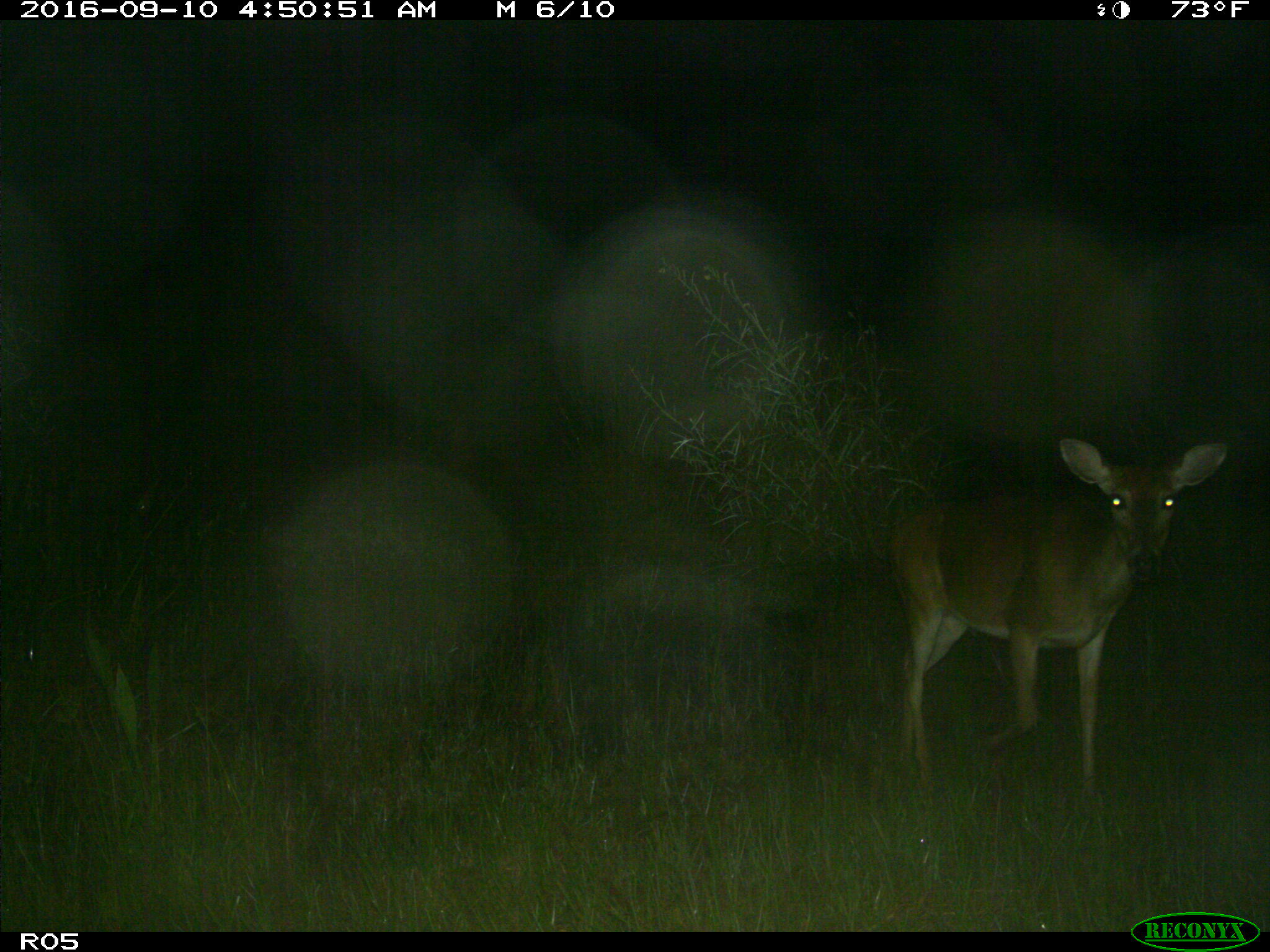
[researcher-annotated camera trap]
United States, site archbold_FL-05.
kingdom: Animalia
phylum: Chordata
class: Mammalia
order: Artiodactyla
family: Cervidae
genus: Odocoileus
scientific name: Odocoileus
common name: deer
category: unidentified deer